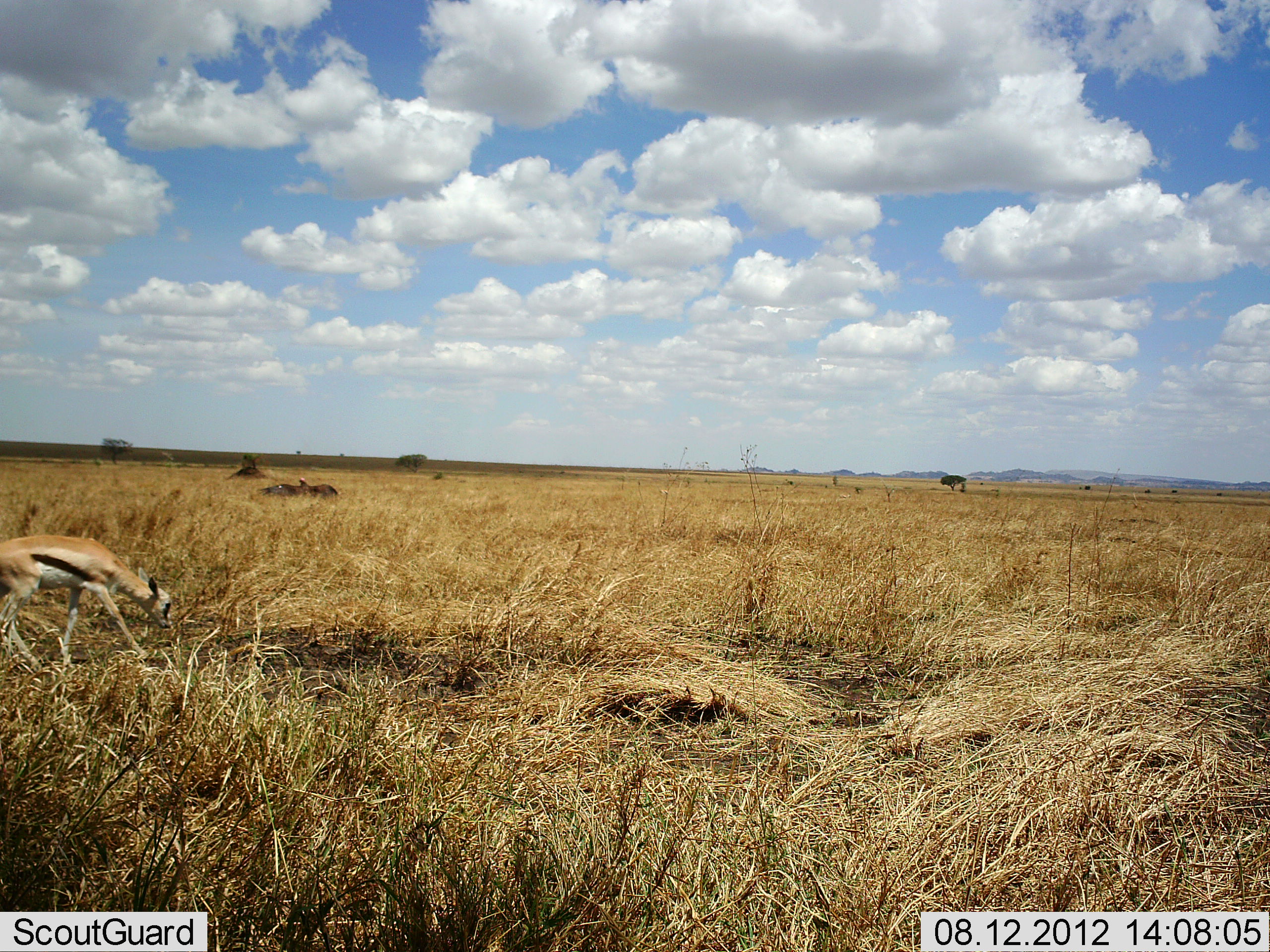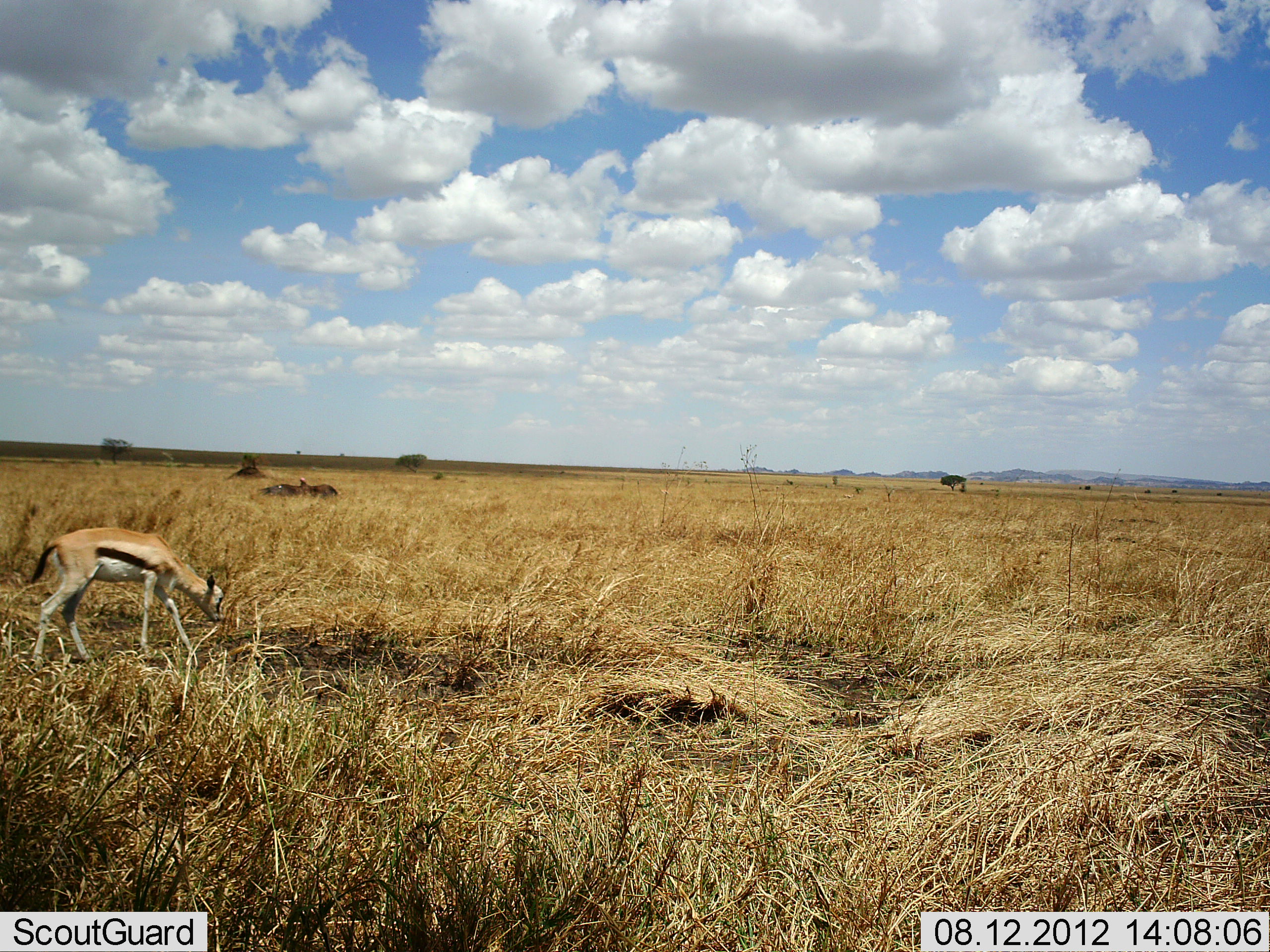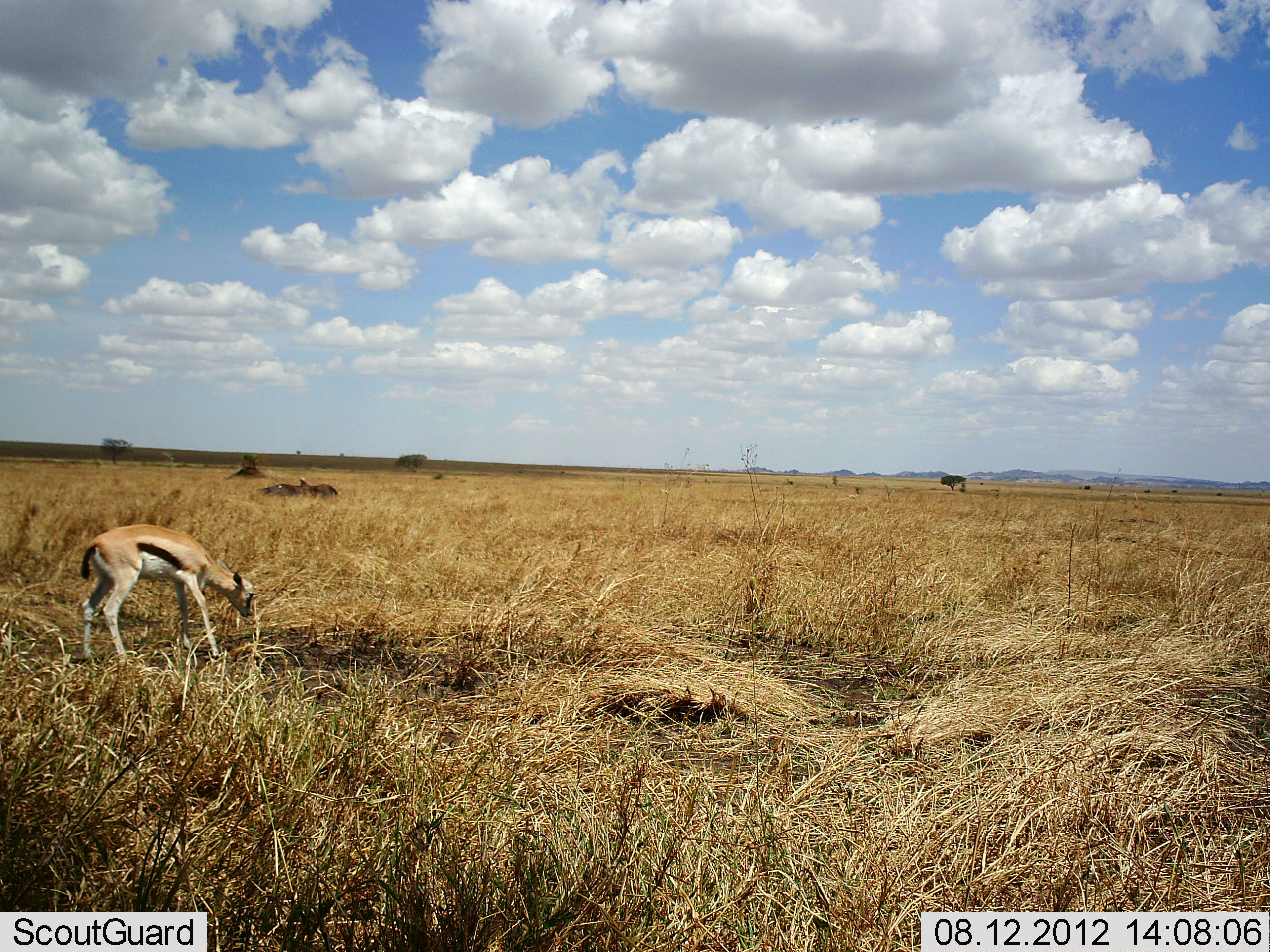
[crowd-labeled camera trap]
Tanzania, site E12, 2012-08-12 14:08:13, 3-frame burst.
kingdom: Animalia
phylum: Chordata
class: Mammalia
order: Artiodactyla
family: Bovidae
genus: Eudorcas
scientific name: Eudorcas thomsonii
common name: thomson's gazelle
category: gazellethomsons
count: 1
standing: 10%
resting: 0%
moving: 50%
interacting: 0%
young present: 0%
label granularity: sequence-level